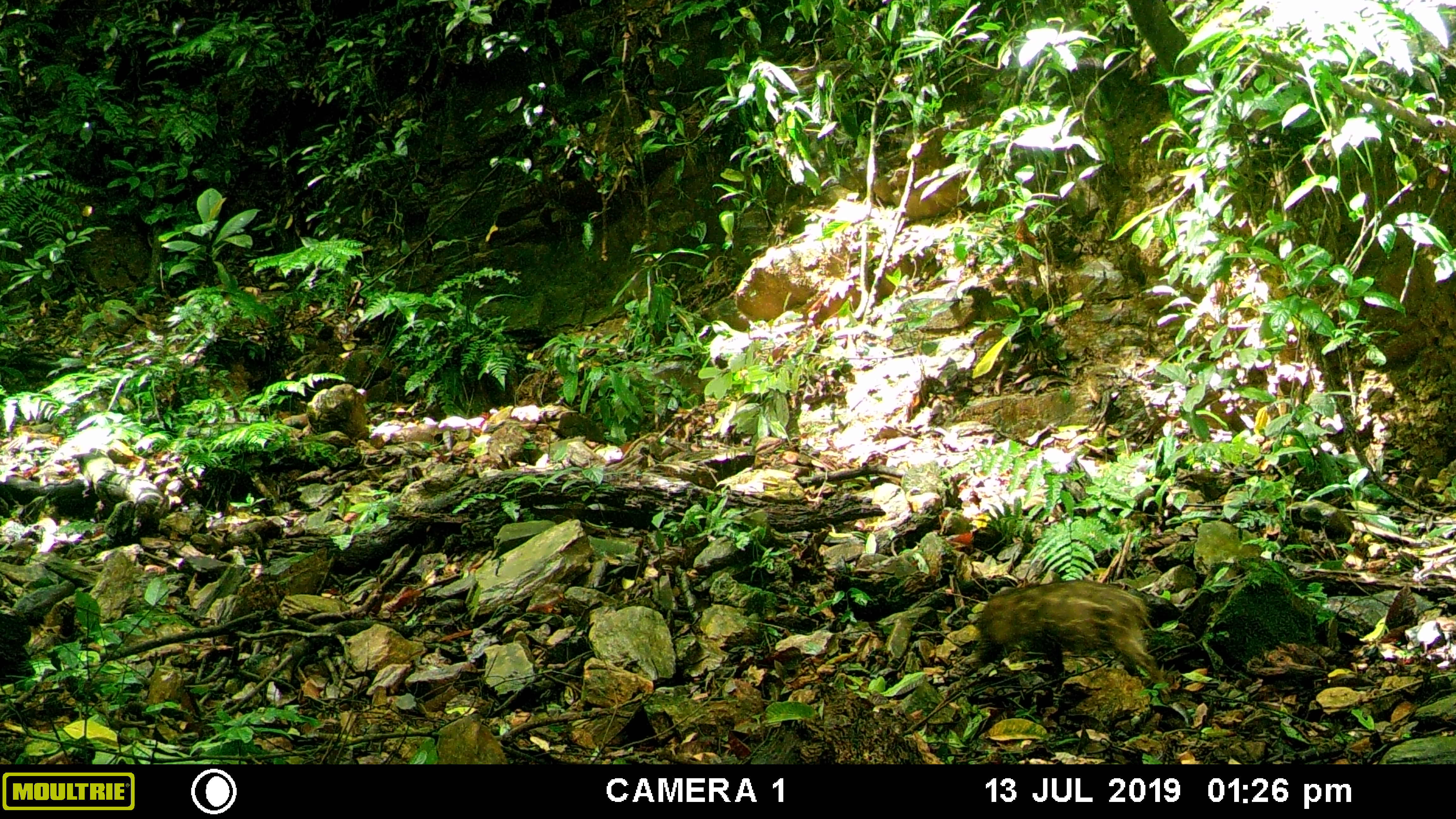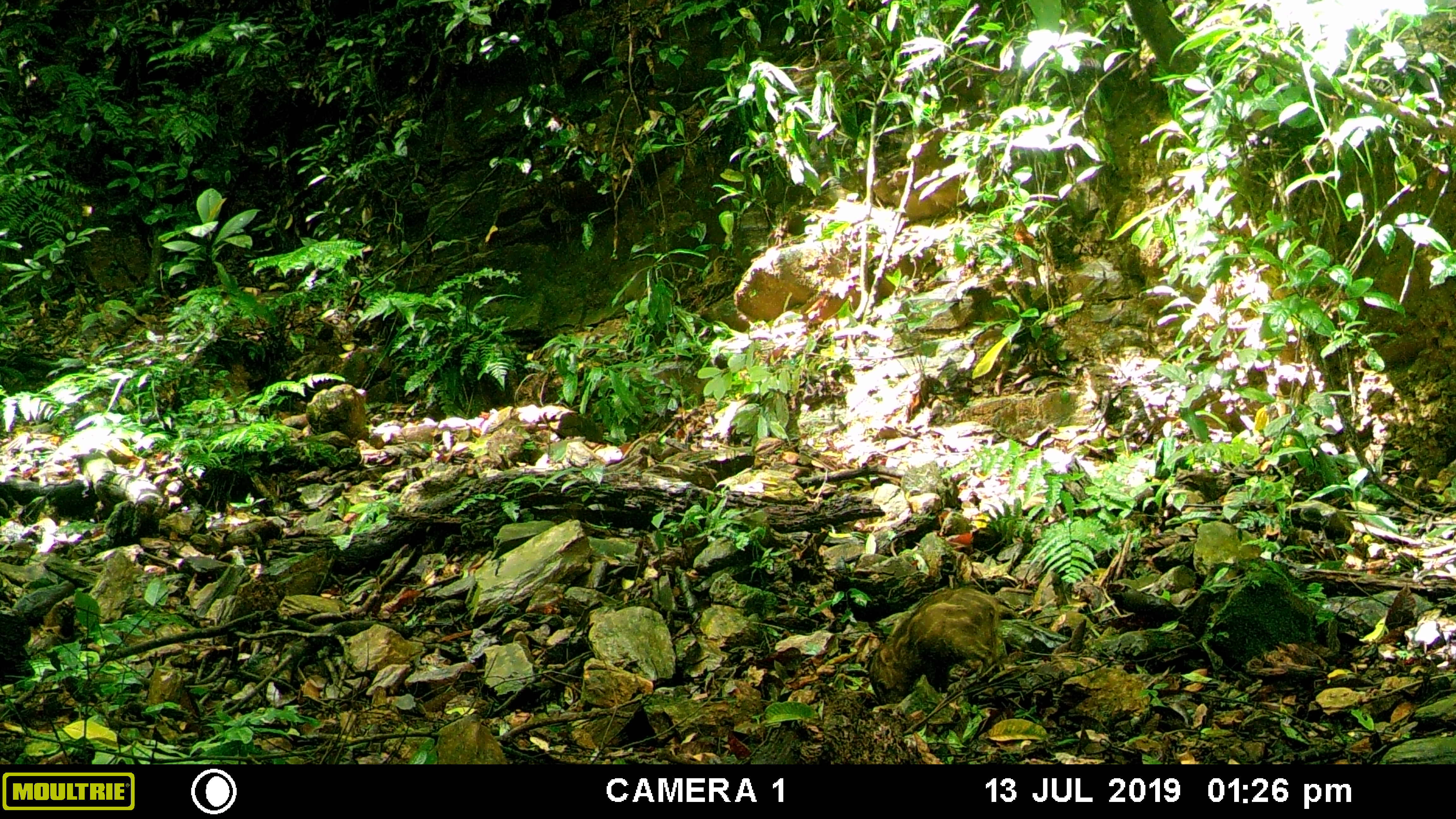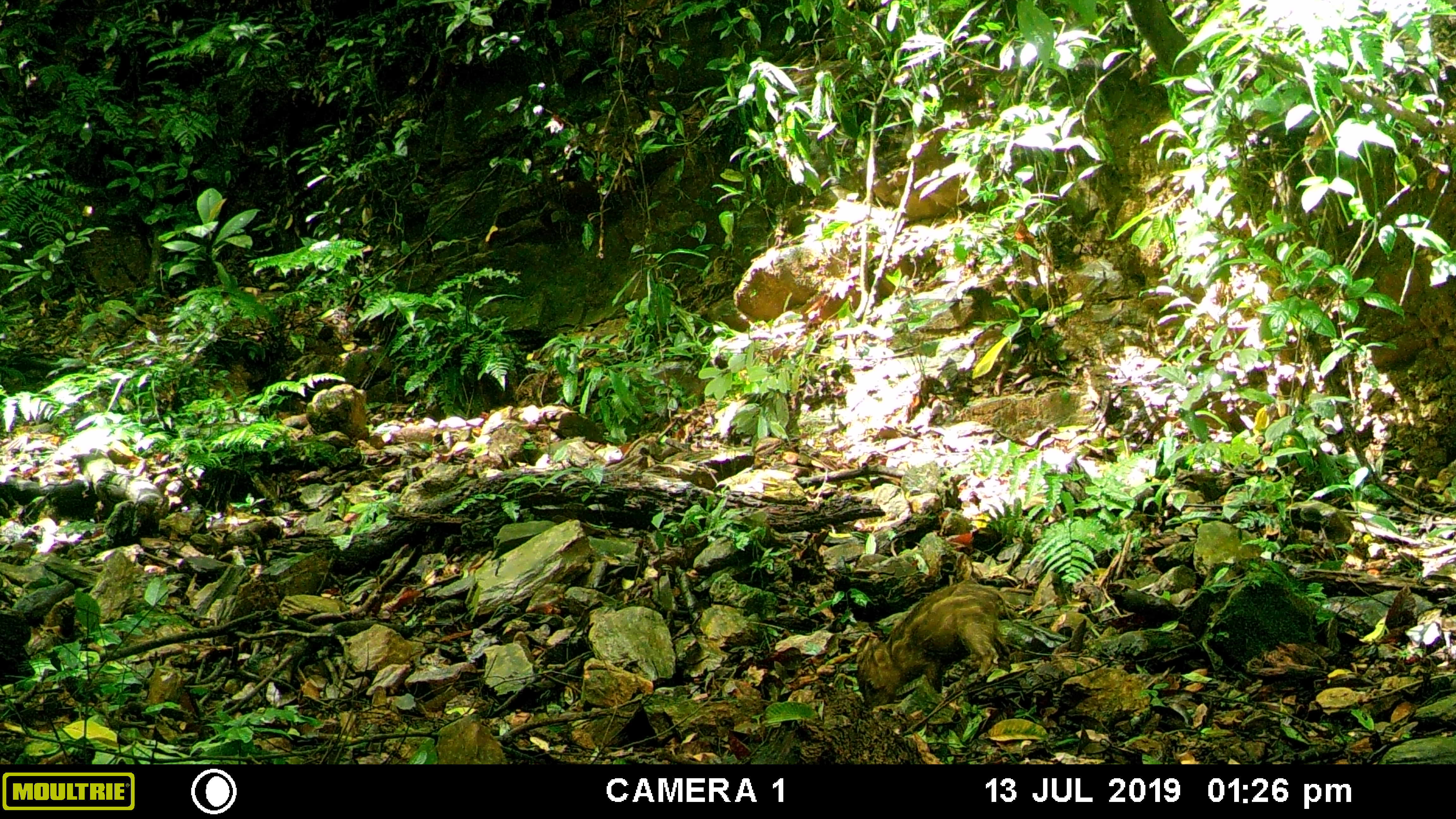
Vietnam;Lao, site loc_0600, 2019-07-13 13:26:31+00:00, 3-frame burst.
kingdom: Animalia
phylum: Chordata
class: Mammalia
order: Artiodactyla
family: Suidae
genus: Sus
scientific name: Sus scrofa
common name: eurasian wild pig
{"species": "eurasian wild pig (Sus scrofa)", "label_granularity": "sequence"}